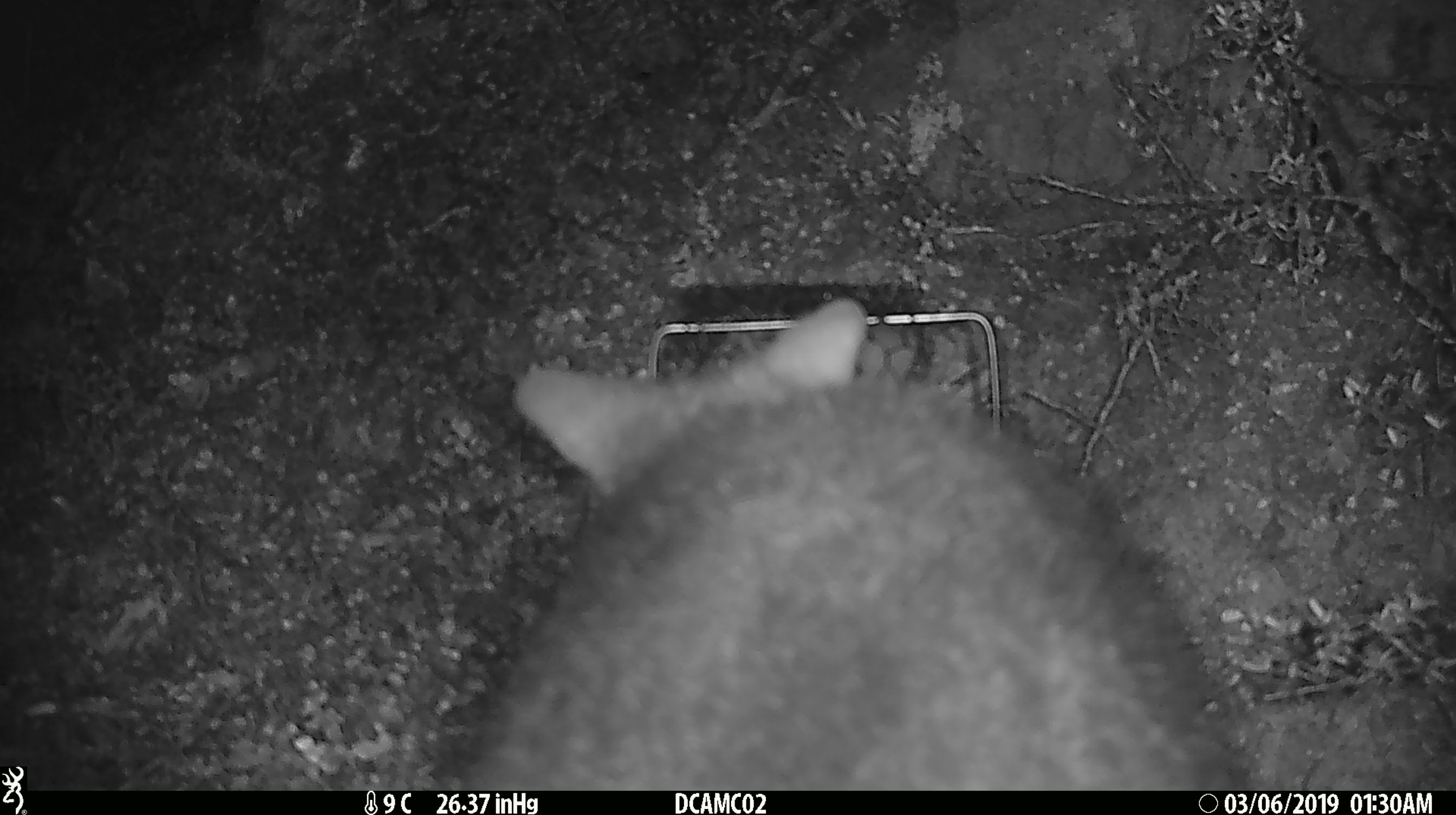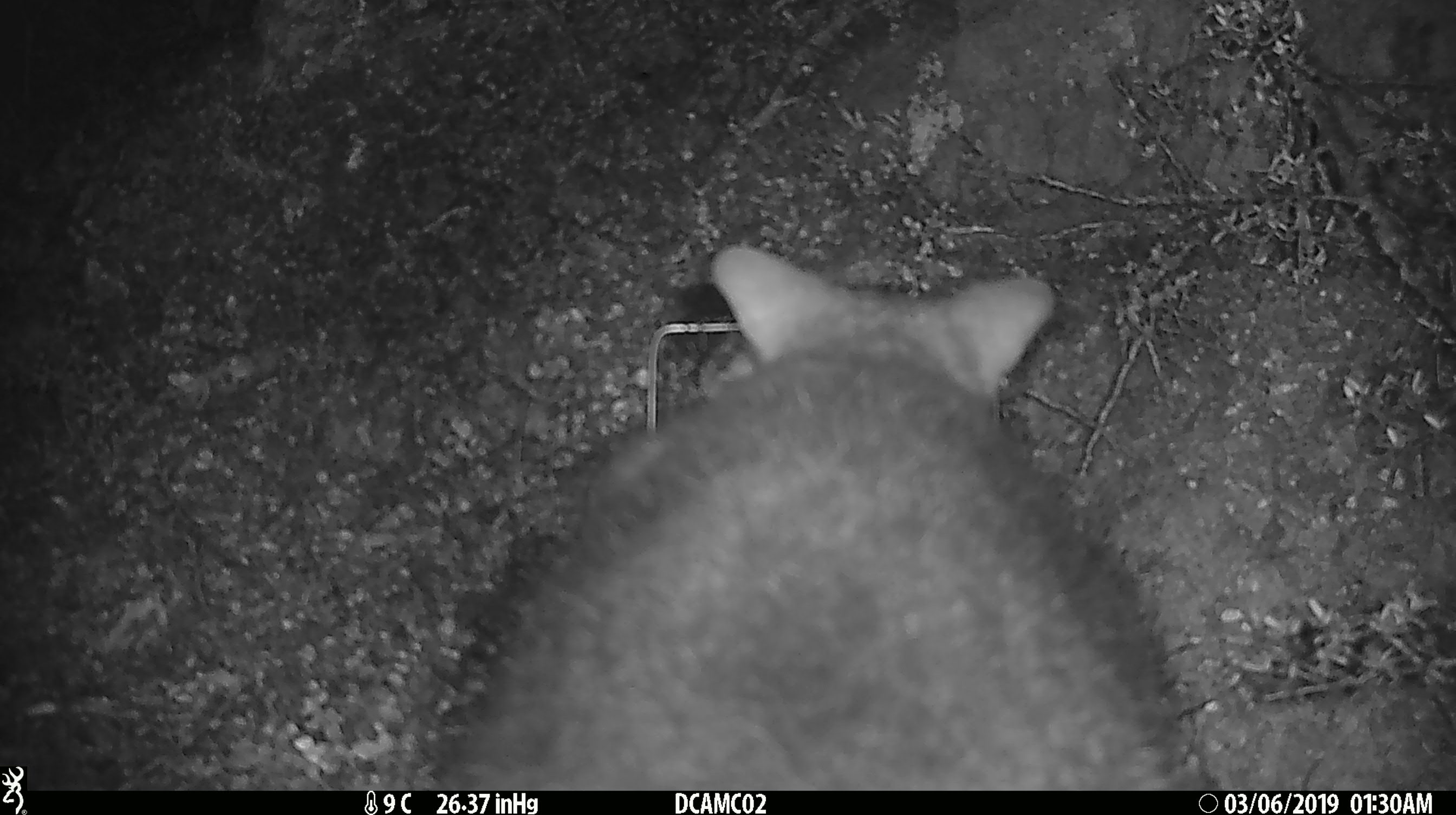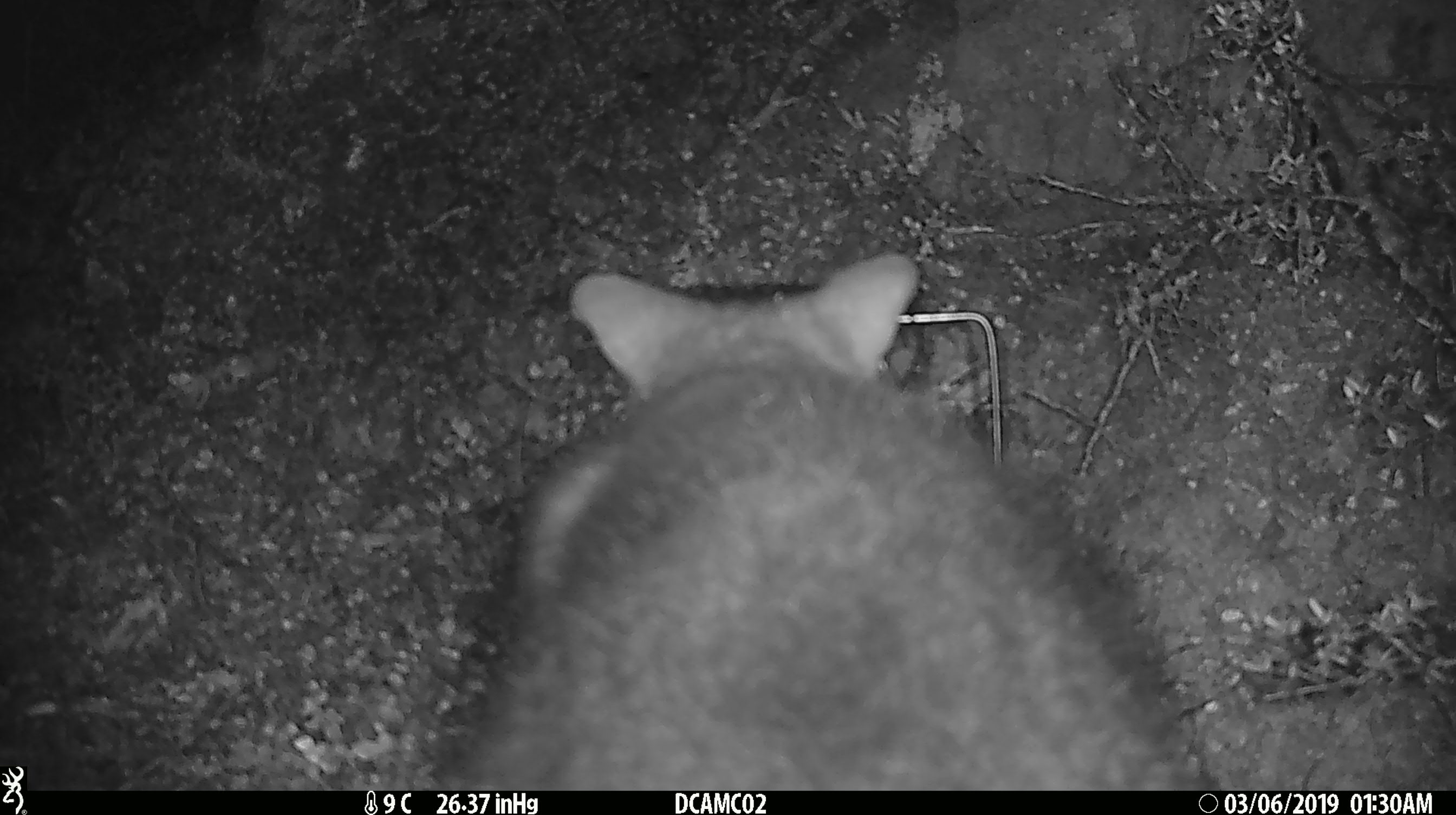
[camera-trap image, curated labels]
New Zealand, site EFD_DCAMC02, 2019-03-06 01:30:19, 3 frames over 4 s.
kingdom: Animalia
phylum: Chordata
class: Mammalia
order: Diprotodontia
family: Phalangeridae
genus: Trichosurus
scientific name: Trichosurus vulpecula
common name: common brushtail possum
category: possum